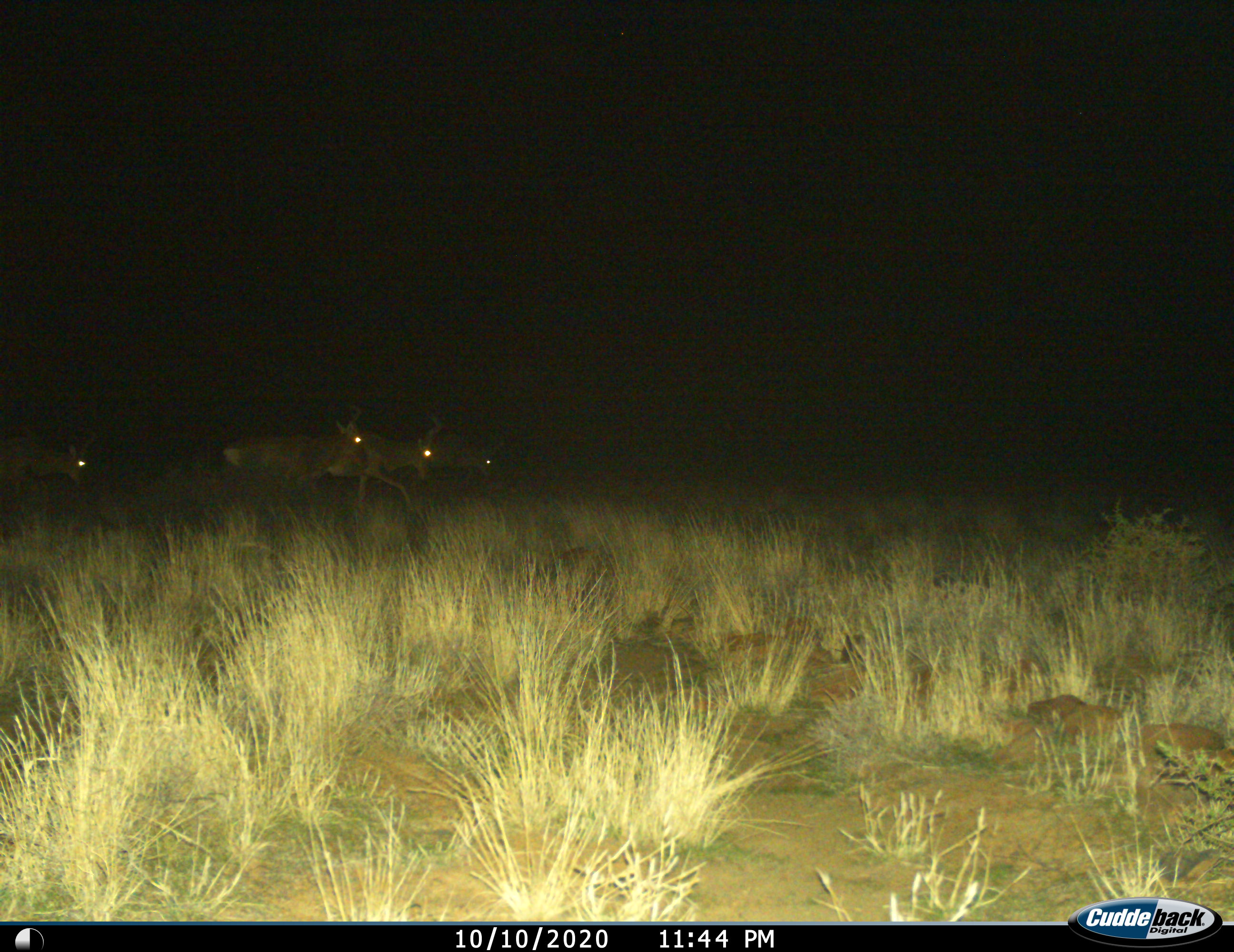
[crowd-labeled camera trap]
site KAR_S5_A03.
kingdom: Animalia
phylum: Chordata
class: Mammalia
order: Artiodactyla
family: Bovidae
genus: Alcelaphus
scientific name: Alcelaphus buselaphus caama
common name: red hartebeest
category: hartebeestred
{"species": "hartebeestred (red hartebeest) (Alcelaphus buselaphus caama)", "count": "4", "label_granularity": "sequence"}